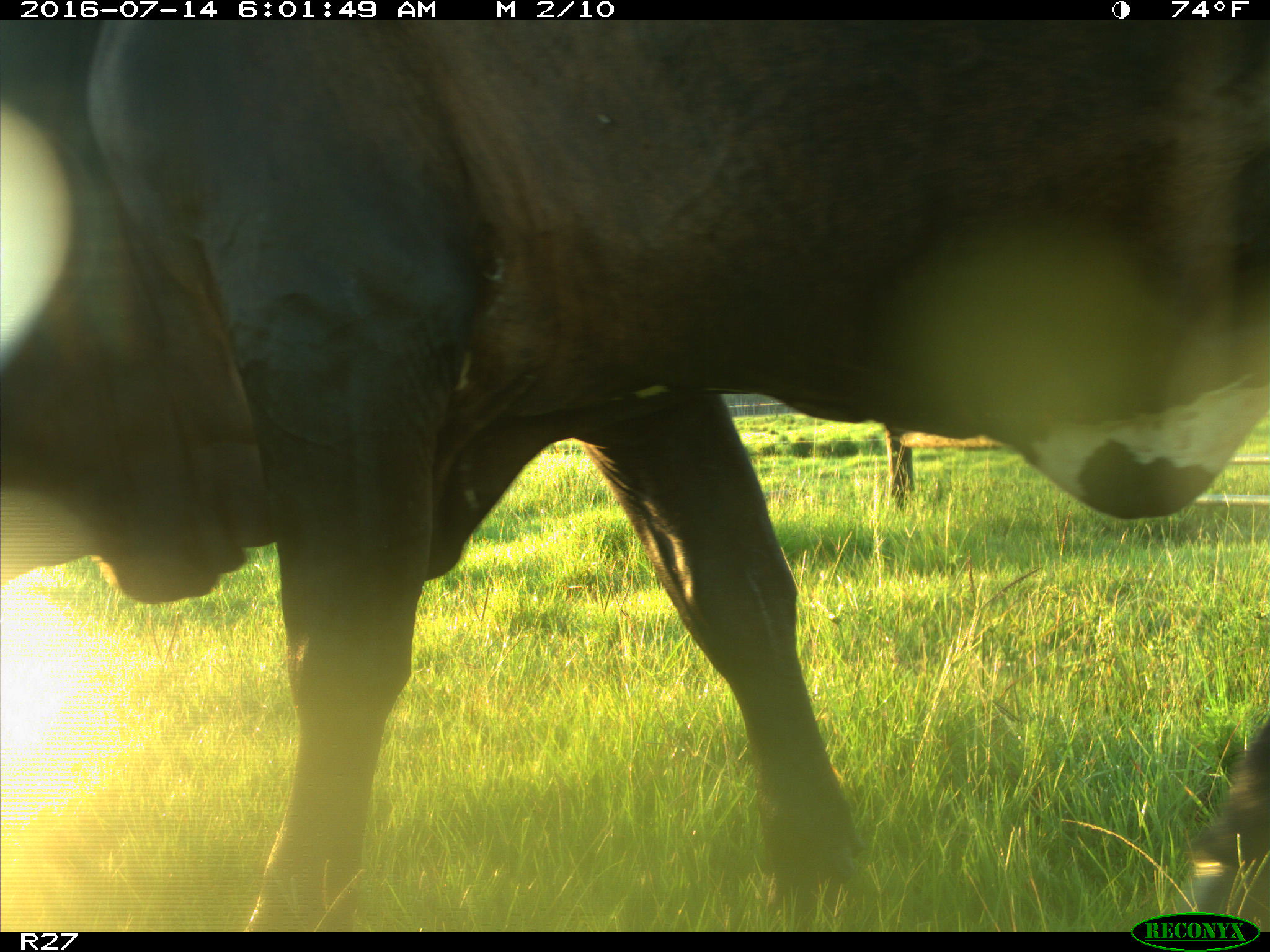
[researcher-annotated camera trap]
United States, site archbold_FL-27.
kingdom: Animalia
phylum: Chordata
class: Mammalia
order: Artiodactyla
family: Bovidae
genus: Bos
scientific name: Bos taurus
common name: domestic cow